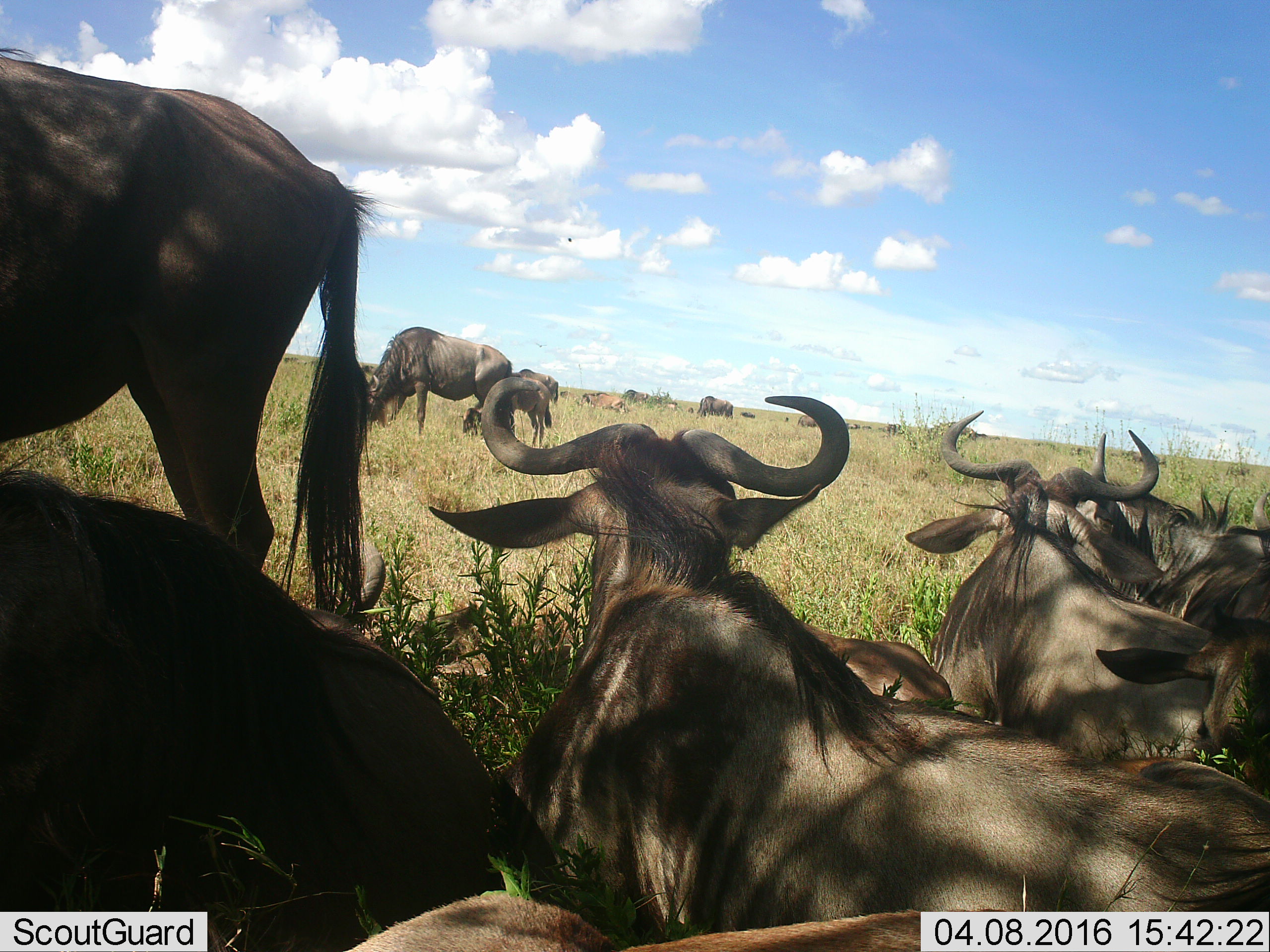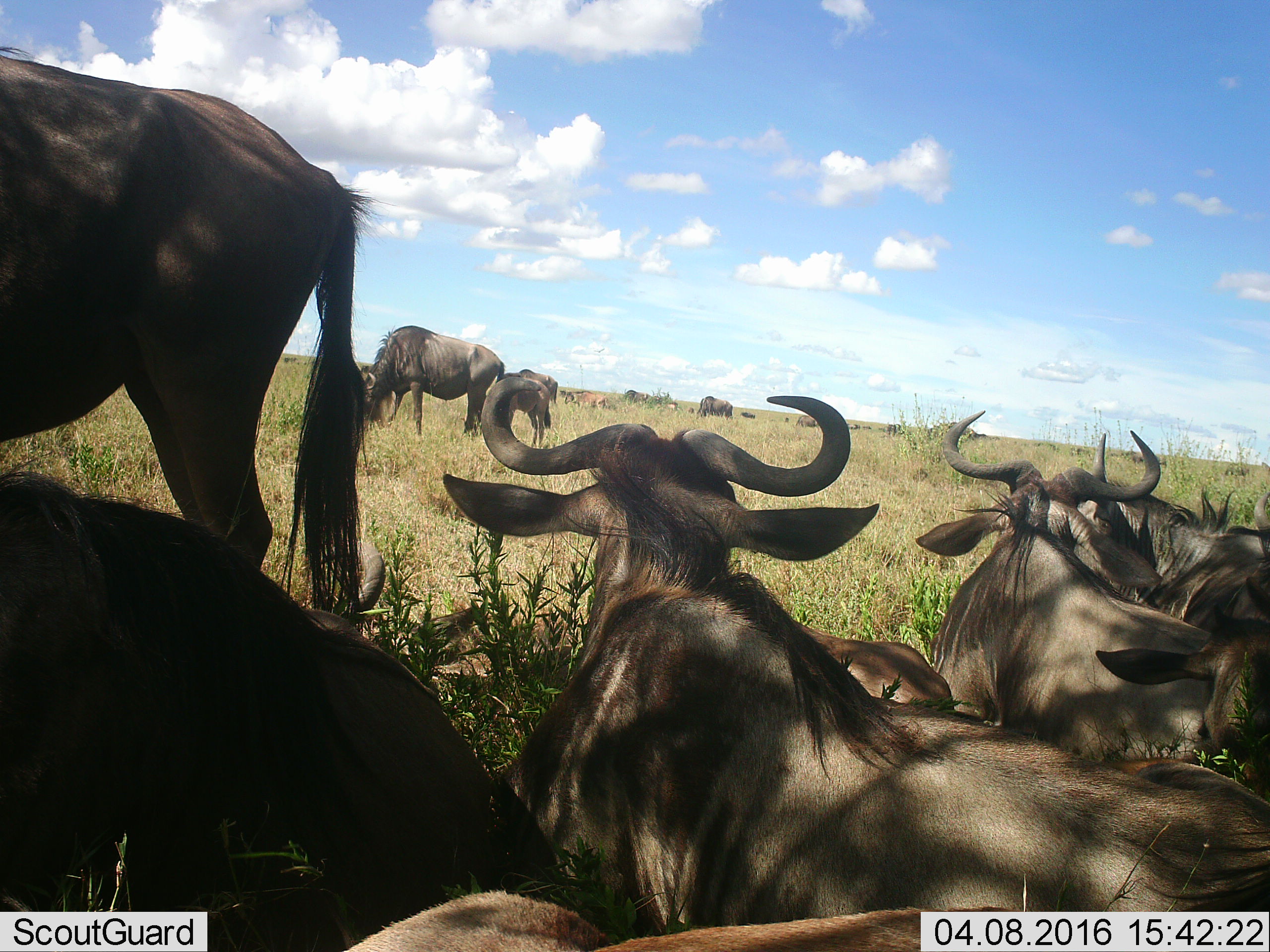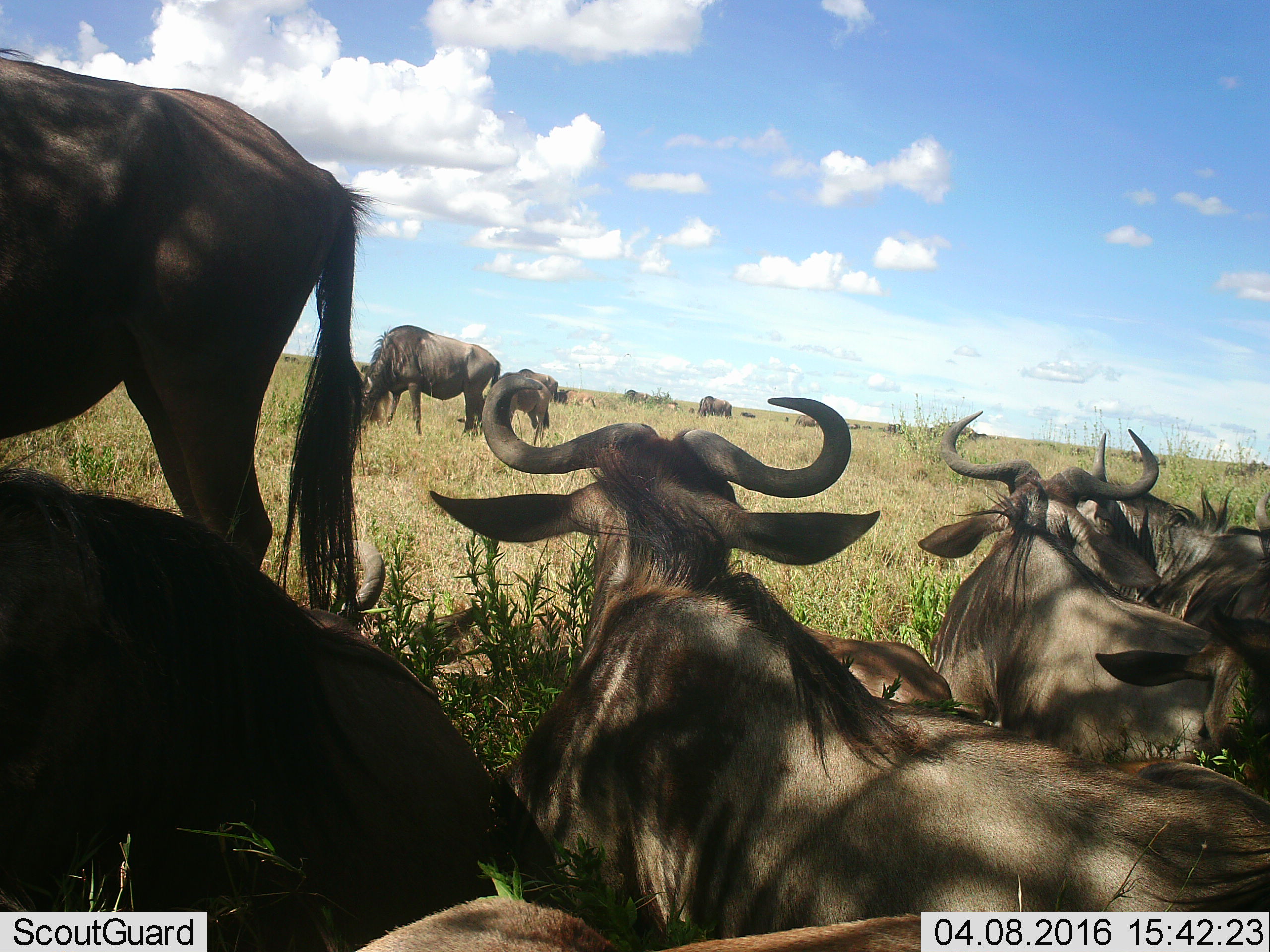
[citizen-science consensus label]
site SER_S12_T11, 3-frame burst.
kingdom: Animalia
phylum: Chordata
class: Mammalia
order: Artiodactyla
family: Bovidae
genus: Connochaetes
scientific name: Connochaetes taurinus taurinus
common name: blue wildebeest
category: wildebeestblue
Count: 11-50.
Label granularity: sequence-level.